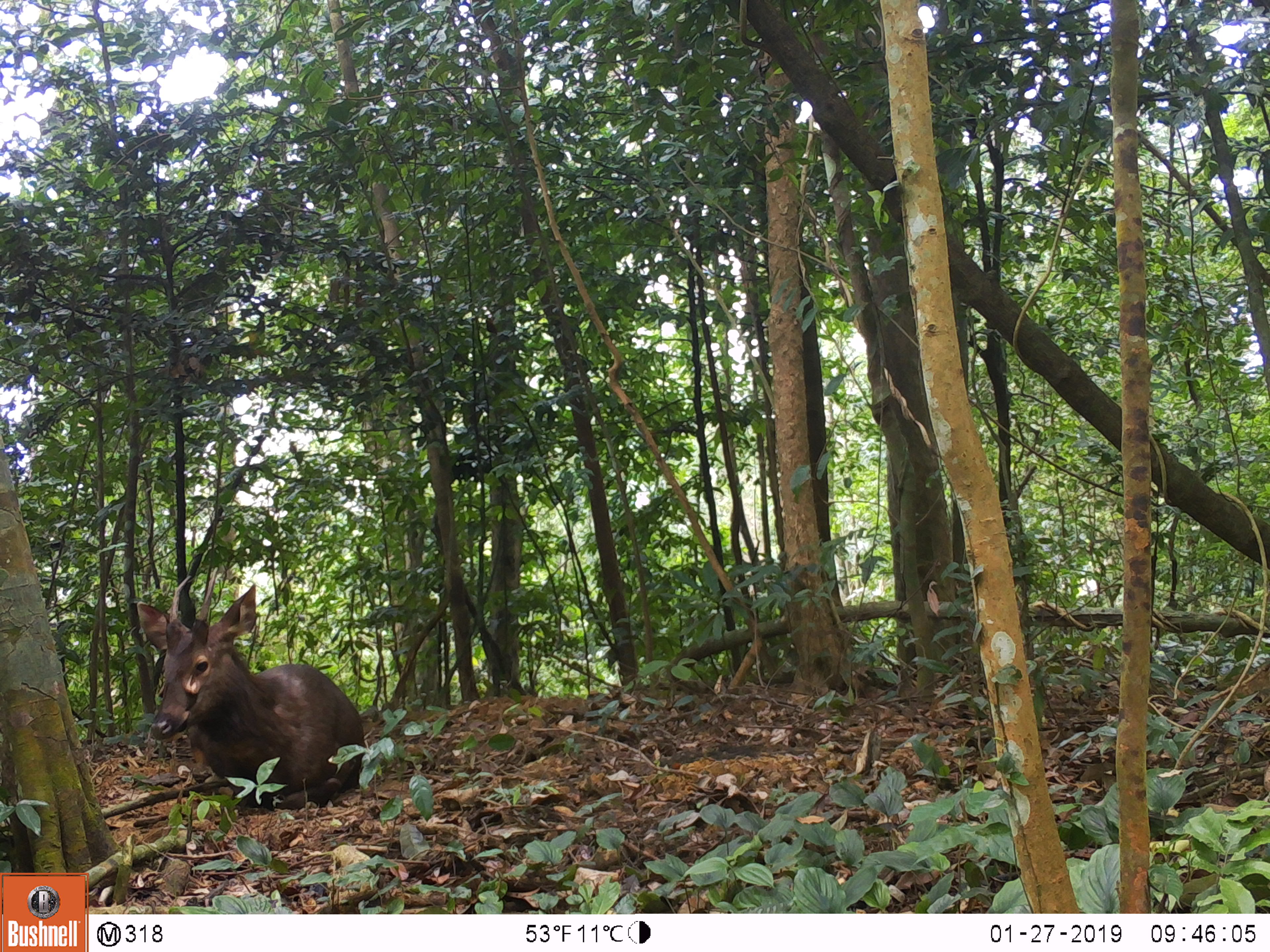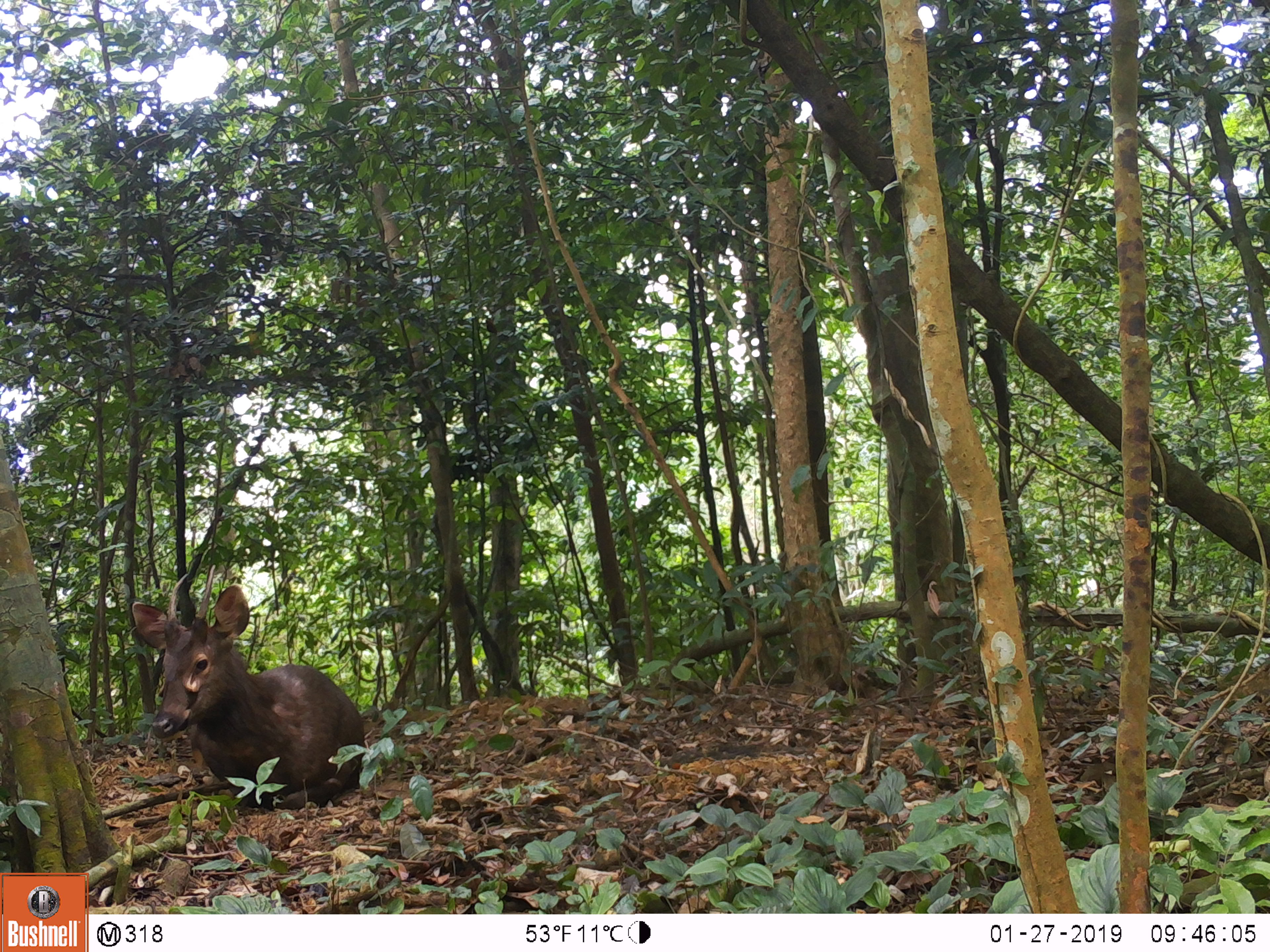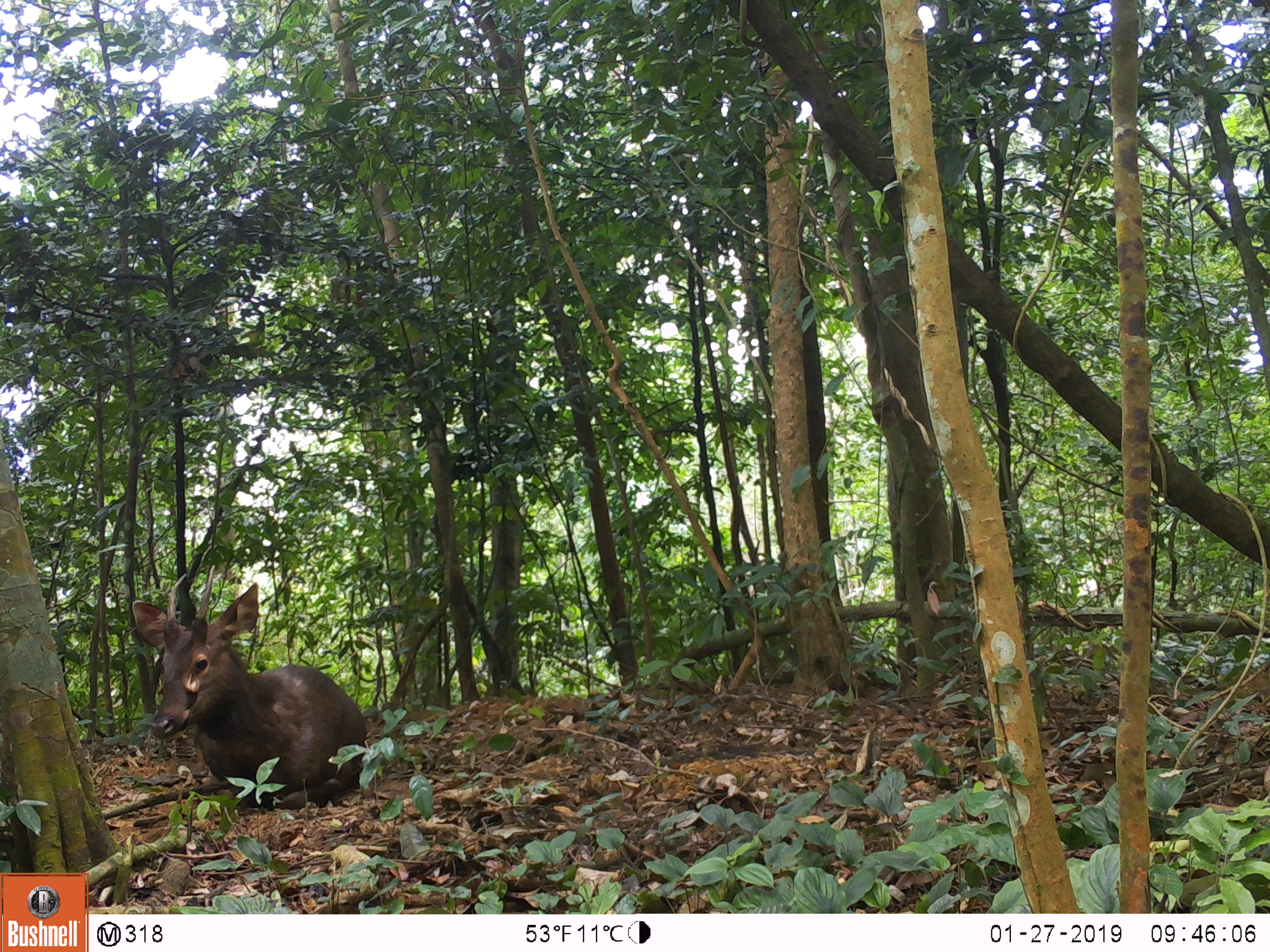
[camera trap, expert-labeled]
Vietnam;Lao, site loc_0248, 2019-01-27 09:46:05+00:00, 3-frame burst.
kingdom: Animalia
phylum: Chordata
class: Mammalia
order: Artiodactyla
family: Cervidae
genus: Rusa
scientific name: Rusa unicolor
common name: sambar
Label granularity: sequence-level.